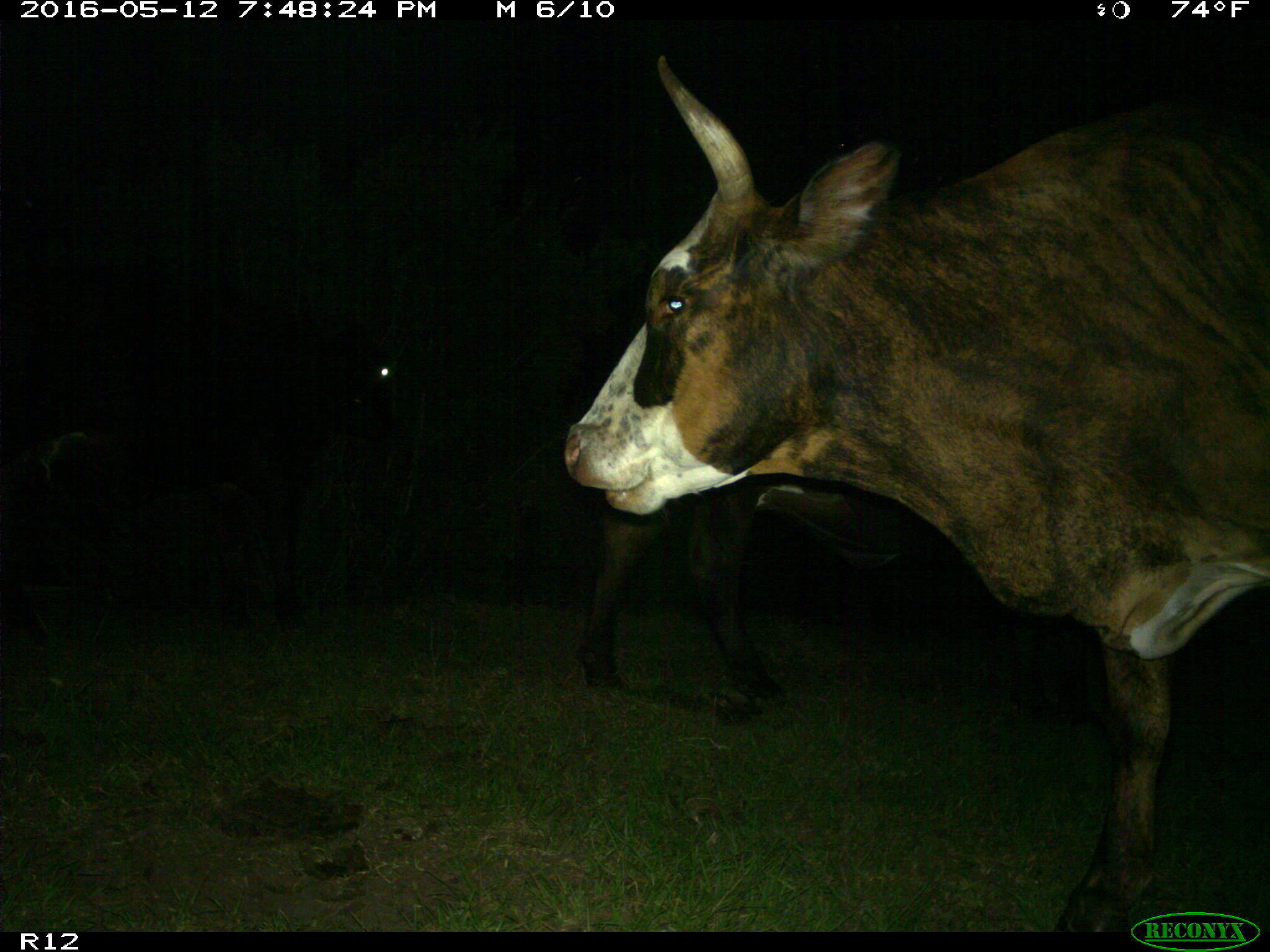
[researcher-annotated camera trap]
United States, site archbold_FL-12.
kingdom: Animalia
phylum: Chordata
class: Mammalia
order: Artiodactyla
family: Bovidae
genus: Bos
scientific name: Bos taurus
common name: domestic cow